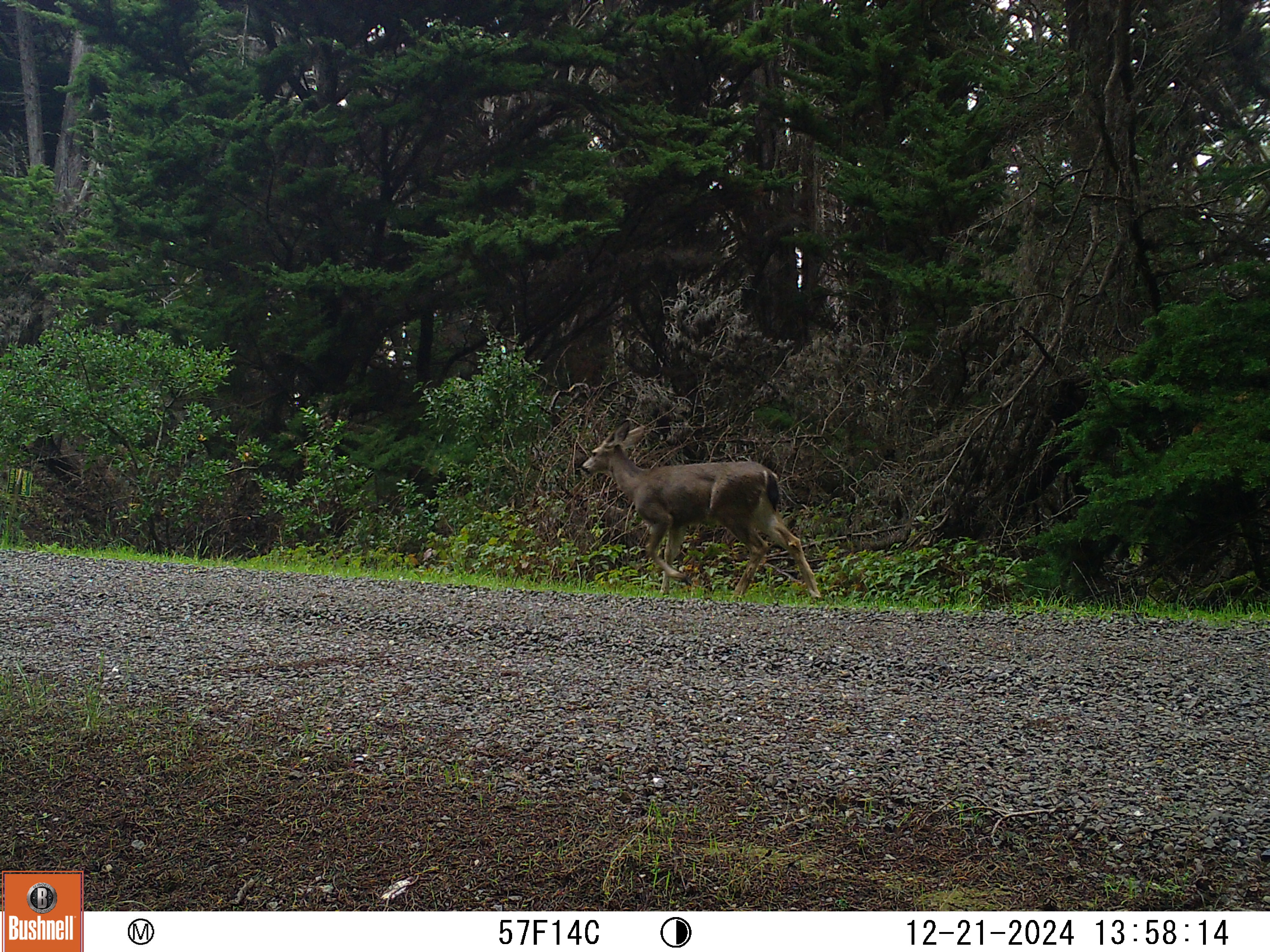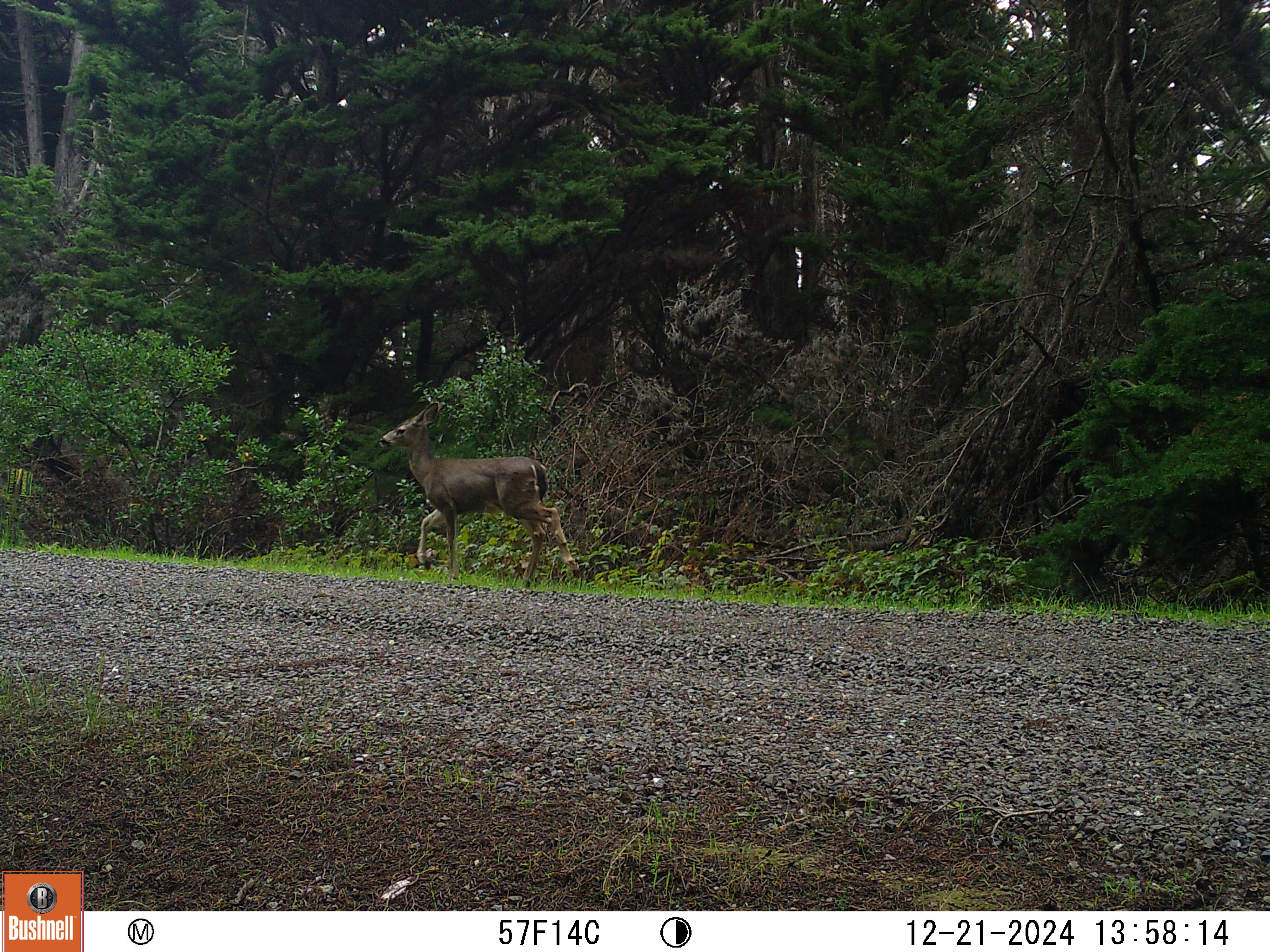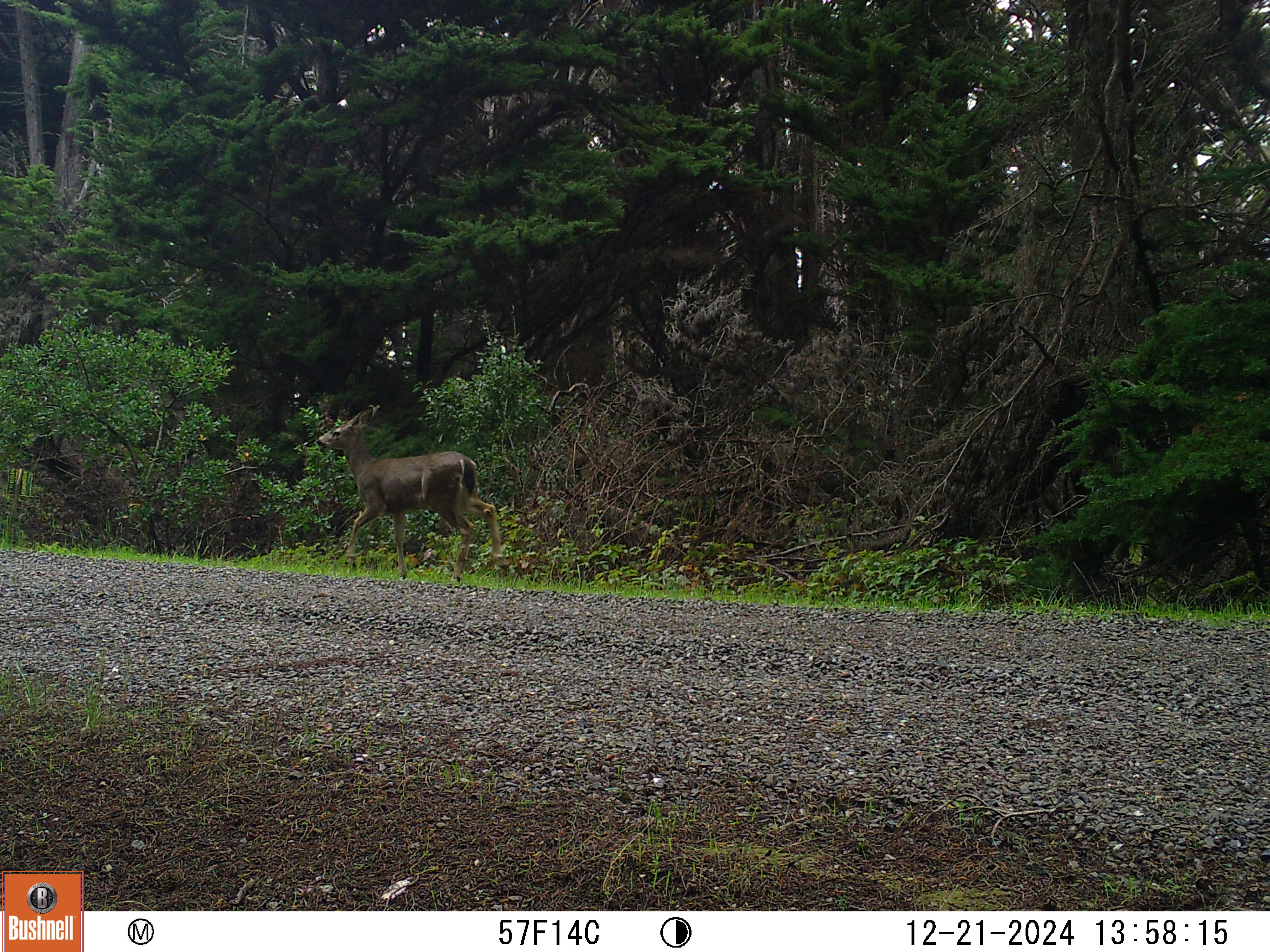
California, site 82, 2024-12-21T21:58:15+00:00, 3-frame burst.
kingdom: Animalia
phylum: Chordata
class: Mammalia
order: Artiodactyla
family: Cervidae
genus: Odocoileus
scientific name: Odocoileus hemionus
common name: mule deer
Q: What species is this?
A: Mule deer (Odocoileus hemionus).